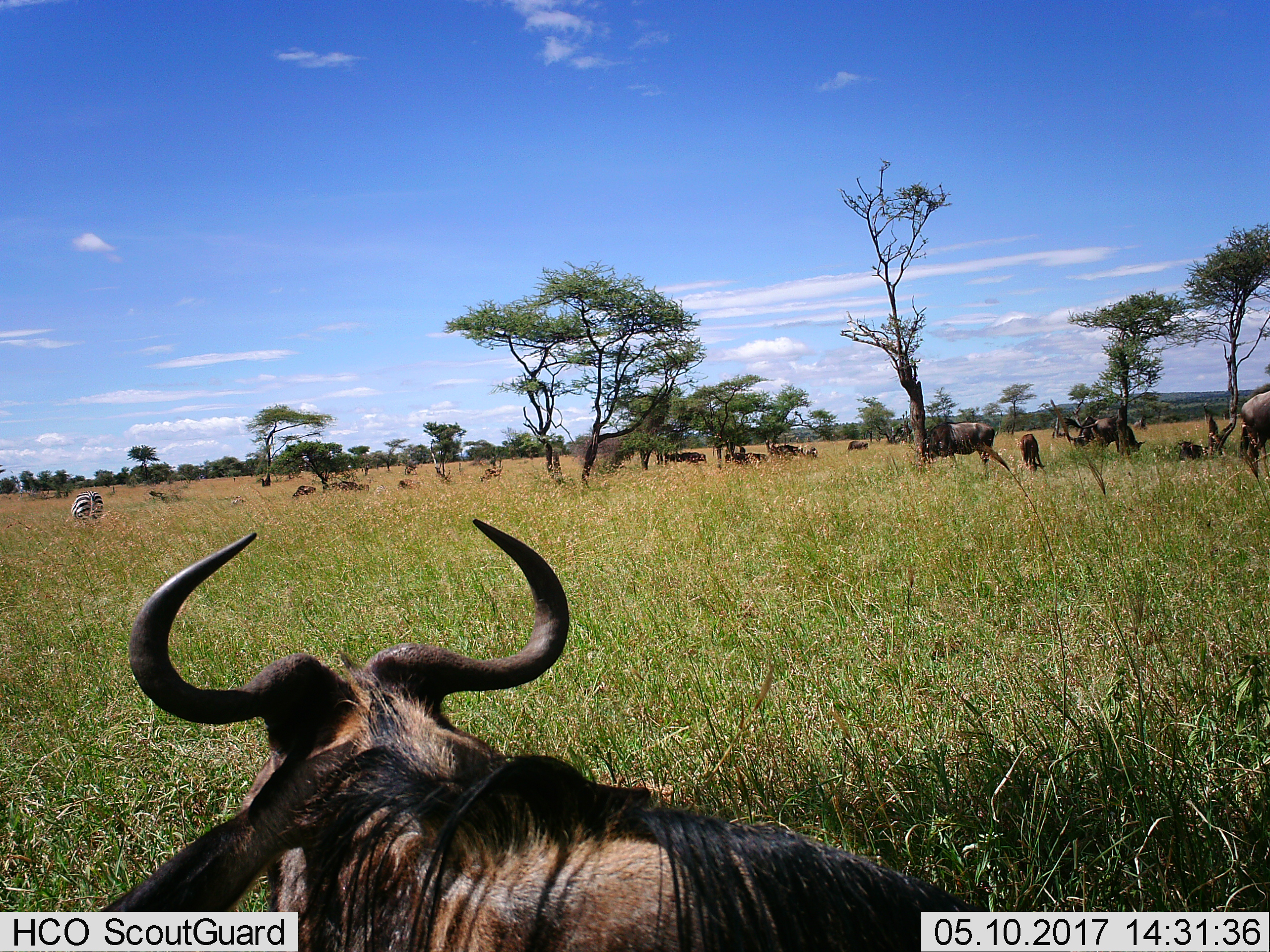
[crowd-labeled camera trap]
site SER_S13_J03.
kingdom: Animalia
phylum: Chordata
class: Mammalia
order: Artiodactyla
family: Bovidae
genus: Connochaetes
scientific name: Connochaetes taurinus taurinus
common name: blue wildebeest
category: wildebeestblue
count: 11-50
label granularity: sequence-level